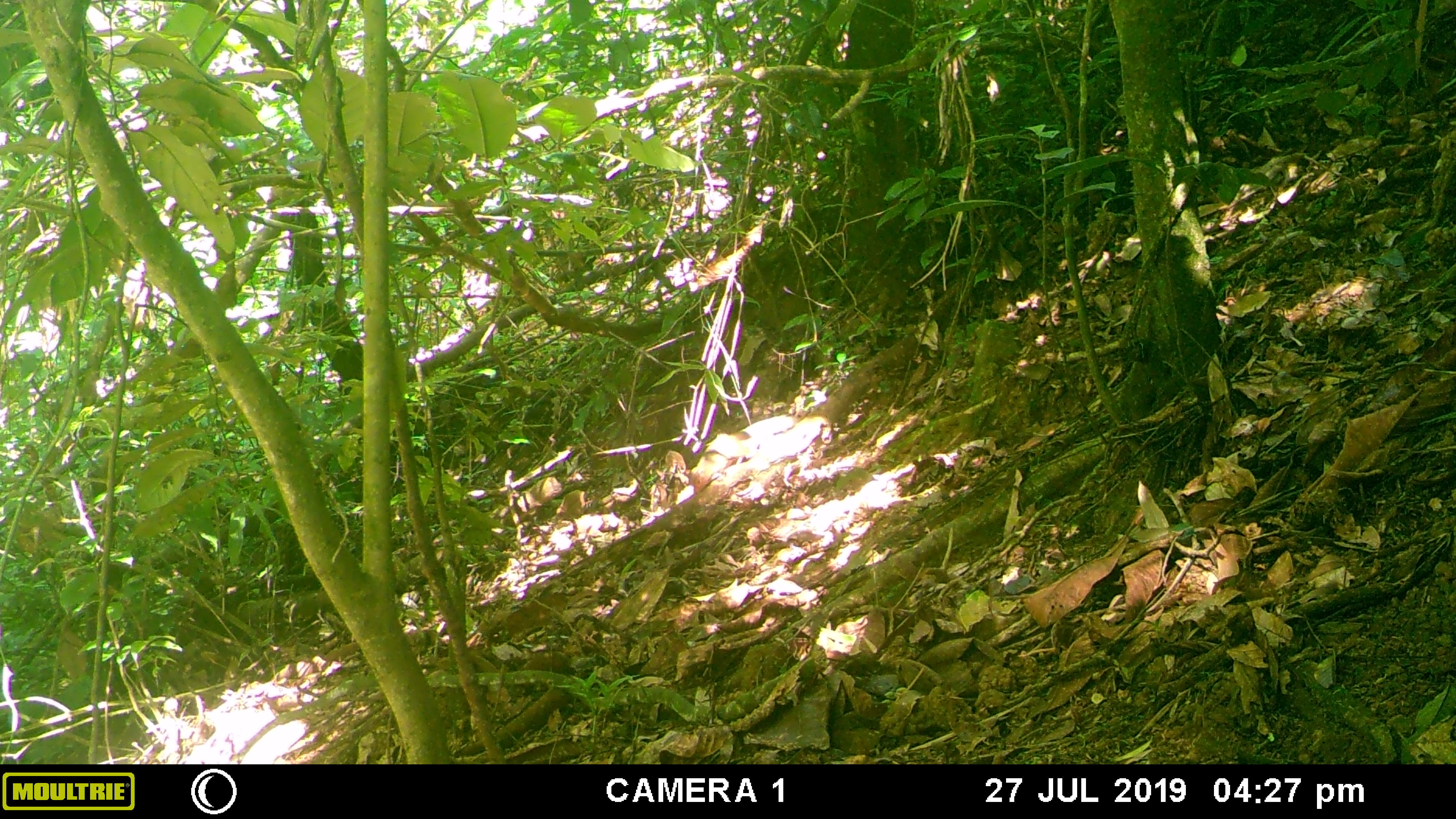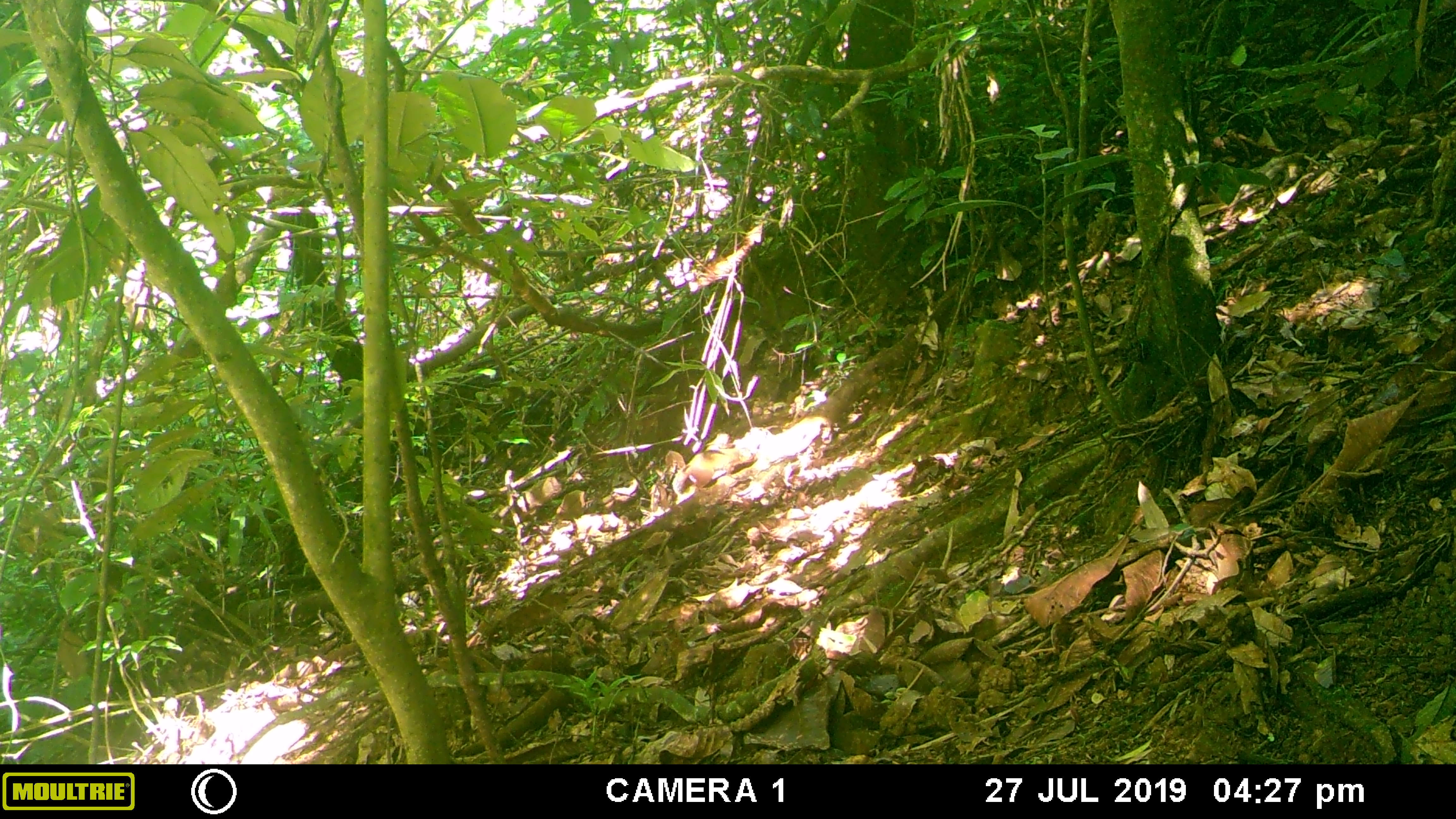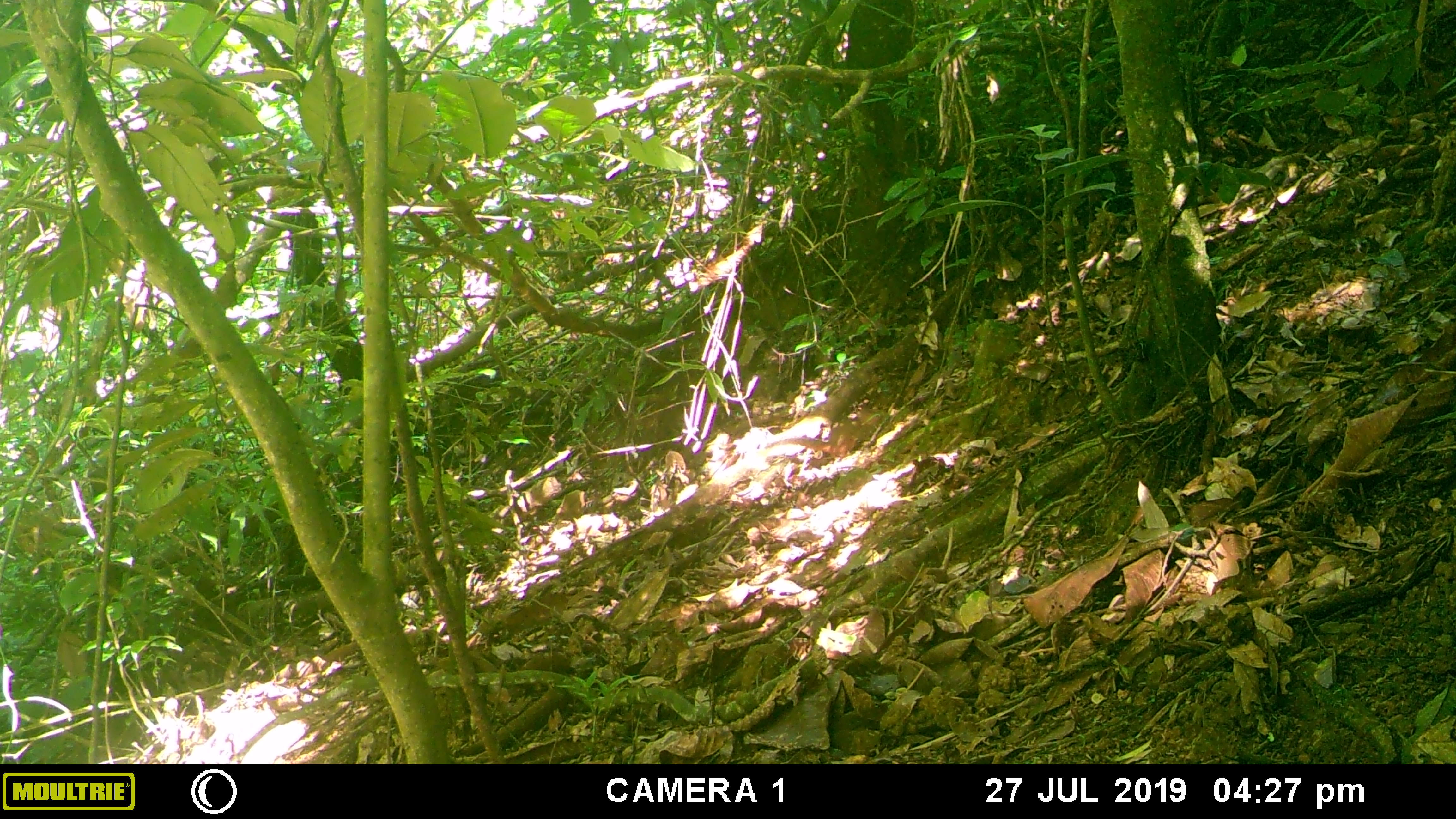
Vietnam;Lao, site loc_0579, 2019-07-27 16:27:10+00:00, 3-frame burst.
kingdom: Animalia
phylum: Chordata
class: Mammalia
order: Rodentia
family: Sciuridae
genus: Dremomys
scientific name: Dremomys rufigenis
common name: red-cheeked squirrel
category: red cheeked squirrel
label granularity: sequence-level